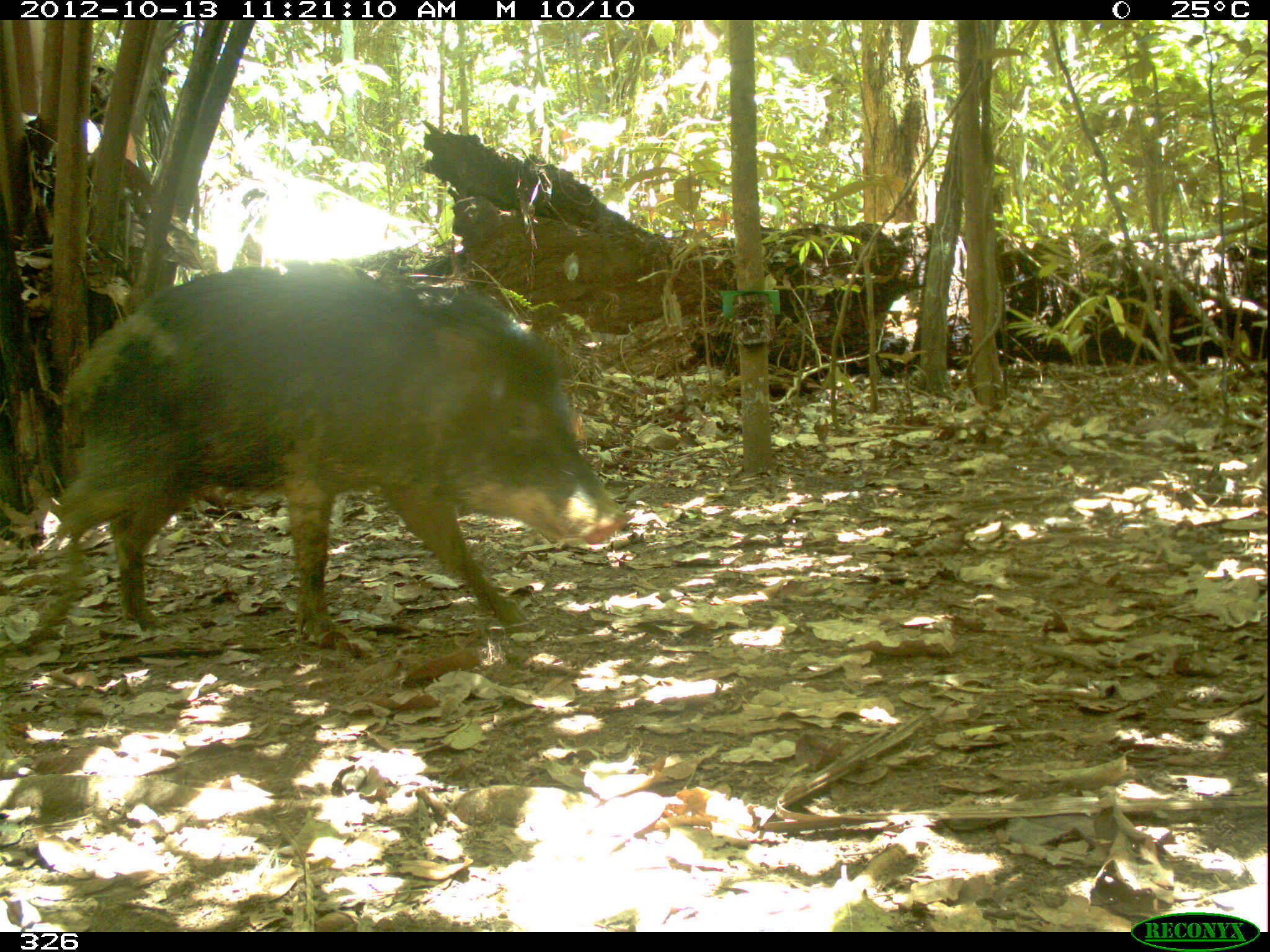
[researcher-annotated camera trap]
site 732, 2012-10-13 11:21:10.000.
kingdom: Animalia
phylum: Chordata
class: Mammalia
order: Artiodactyla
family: Tayassuidae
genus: Tayassu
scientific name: Tayassu pecari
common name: white-lipped peccary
Tayassu pecari (white-lipped peccary).